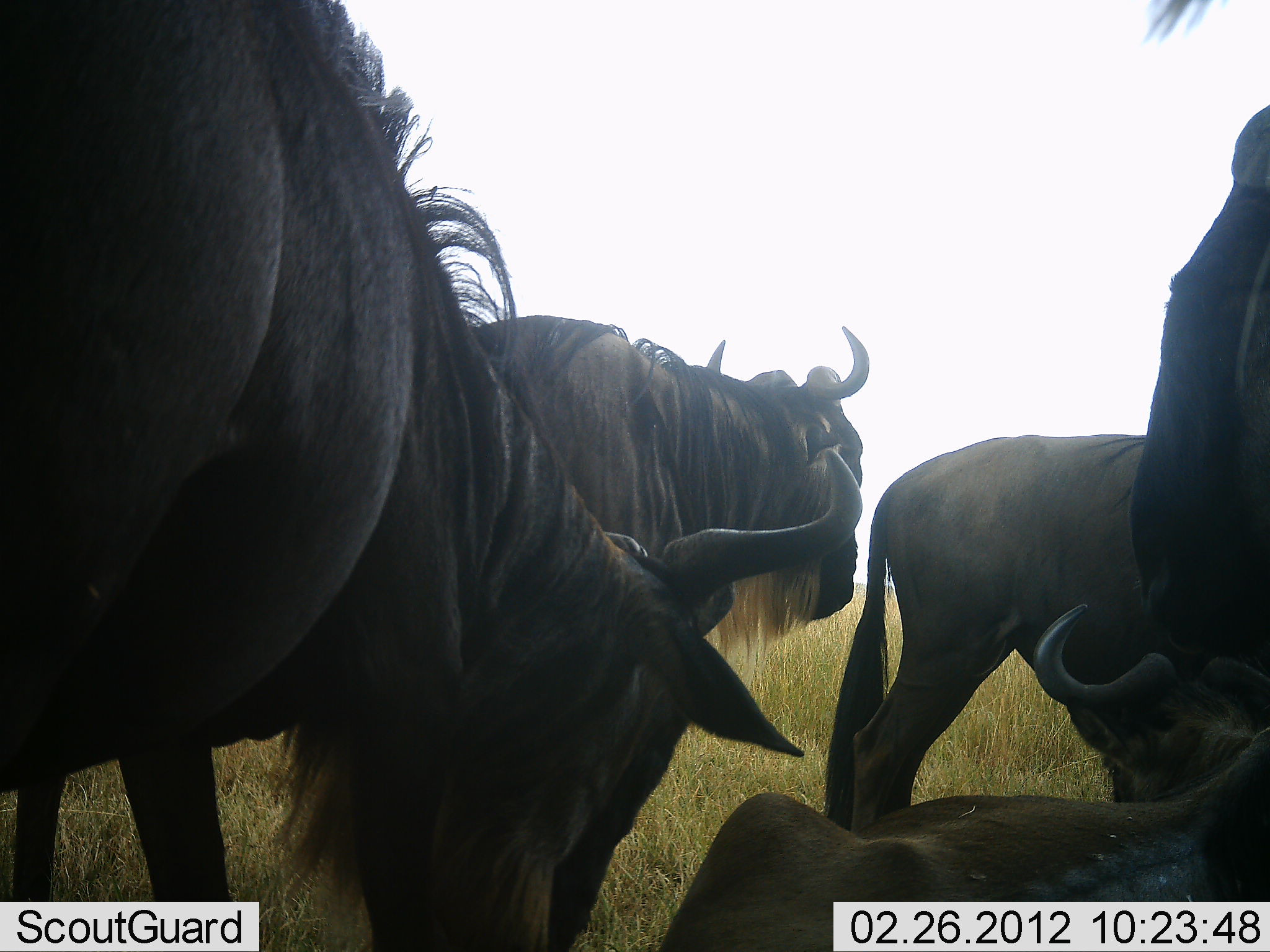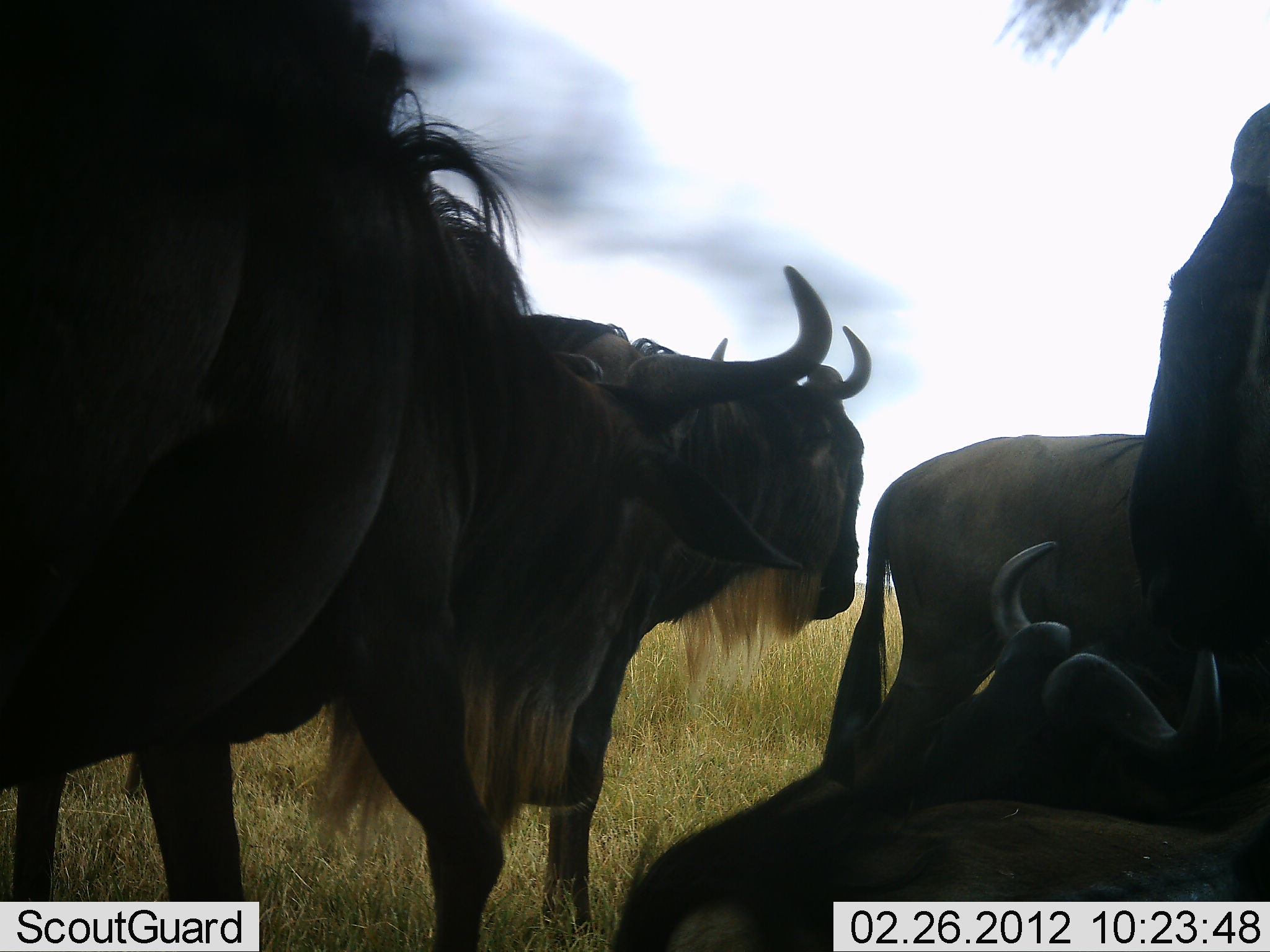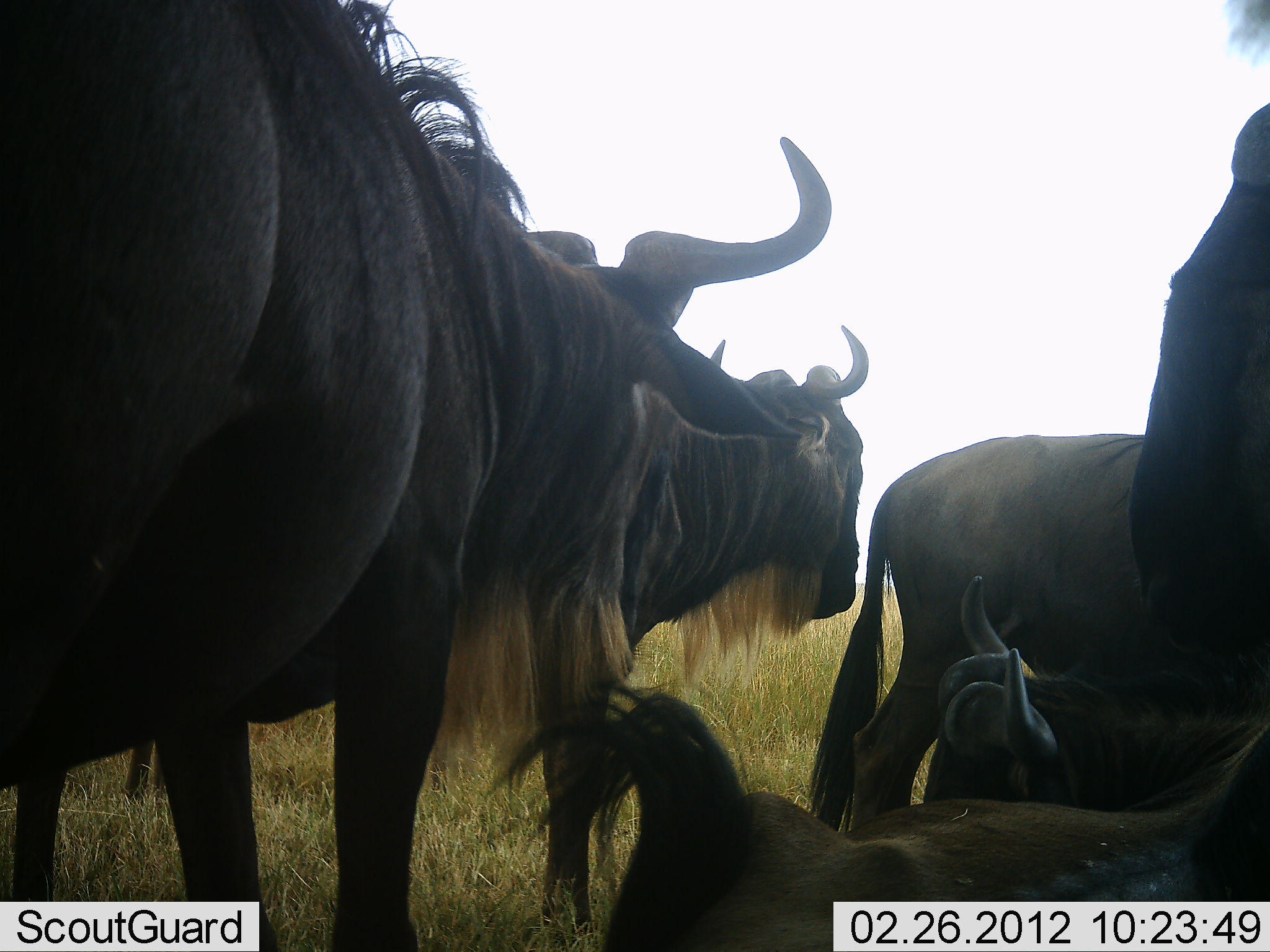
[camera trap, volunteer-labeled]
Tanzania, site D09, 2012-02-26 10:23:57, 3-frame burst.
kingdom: Animalia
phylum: Chordata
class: Mammalia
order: Artiodactyla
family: Bovidae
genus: Connochaetes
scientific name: Connochaetes taurinus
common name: blue wildebeest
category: wildebeest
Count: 5.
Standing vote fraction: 76%.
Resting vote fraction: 92%.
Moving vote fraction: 0%.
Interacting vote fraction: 0%.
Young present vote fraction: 0%.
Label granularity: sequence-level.